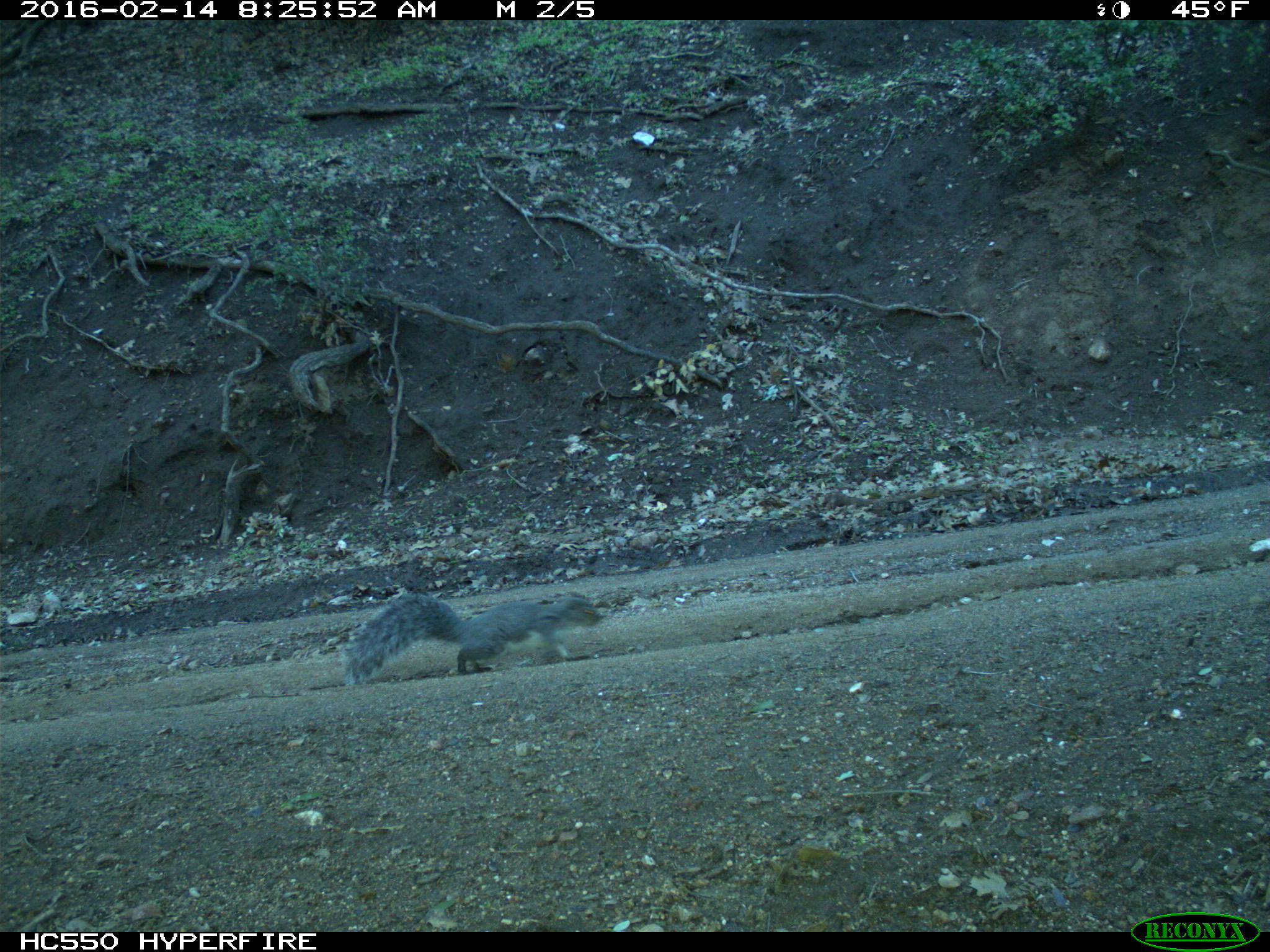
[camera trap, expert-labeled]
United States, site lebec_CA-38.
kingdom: Animalia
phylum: Chordata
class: Mammalia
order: Rodentia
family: Sciuridae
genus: Sciurus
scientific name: Sciurus carolinensis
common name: eastern gray squirrel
Sciurus carolinensis (eastern gray squirrel).